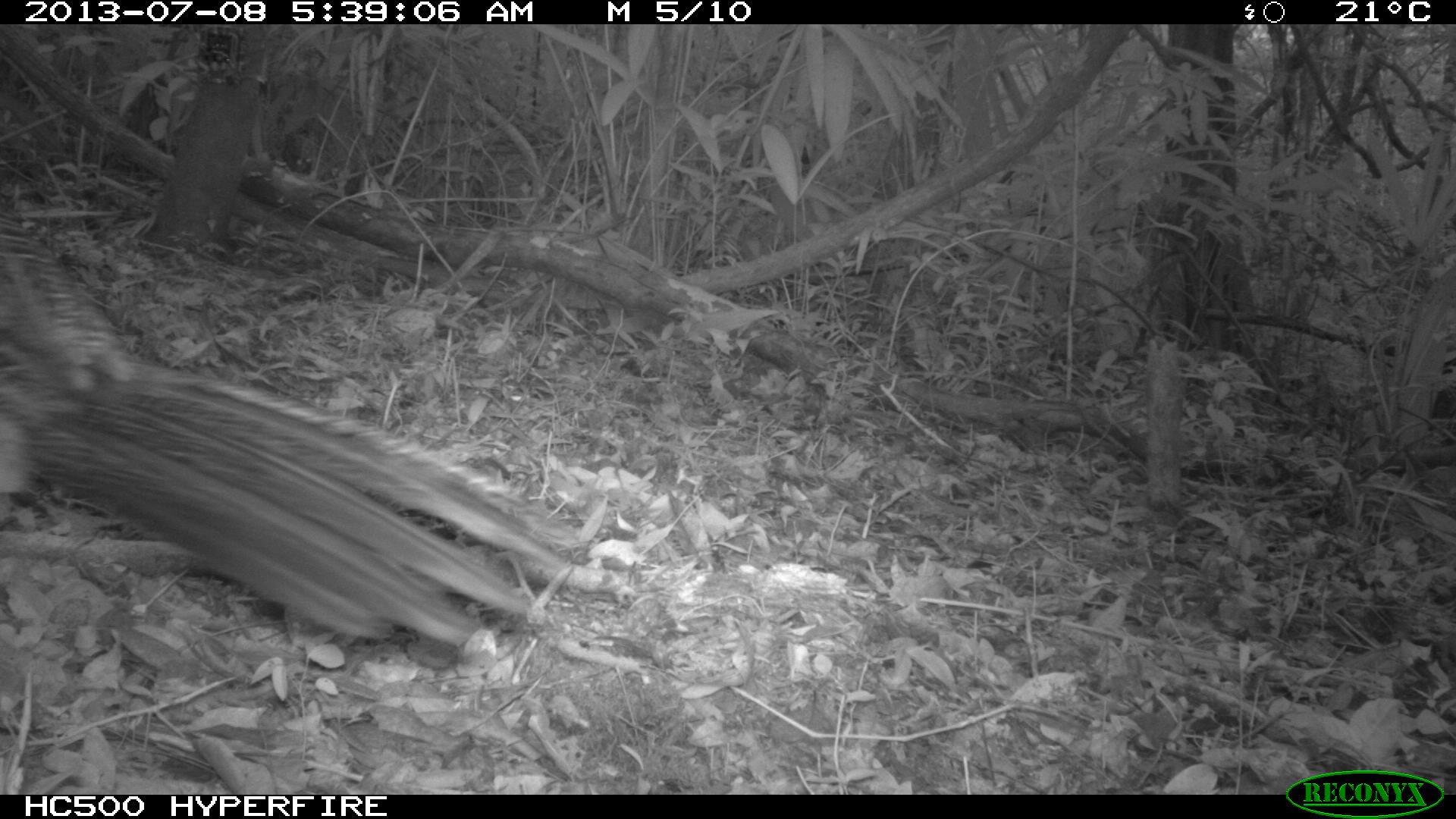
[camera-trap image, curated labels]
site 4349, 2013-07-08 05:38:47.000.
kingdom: Animalia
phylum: Chordata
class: Aves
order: Galliformes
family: Cracidae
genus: Crax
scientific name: Crax rubra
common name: great curassow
Crax rubra (great curassow), count 1, sex female.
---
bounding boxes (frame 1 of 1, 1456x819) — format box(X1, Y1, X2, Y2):
crax rubra: box(0, 192, 576, 648)